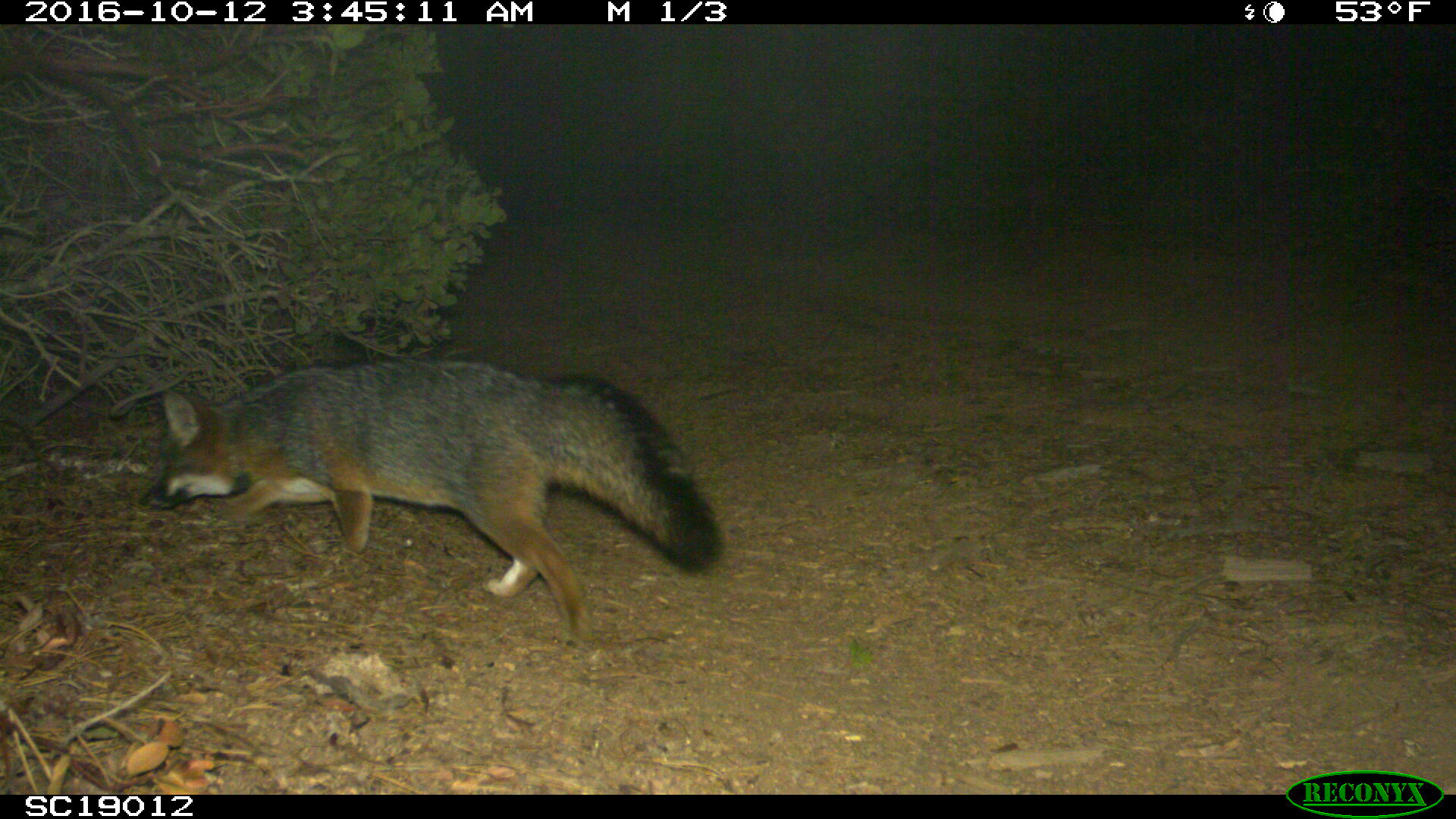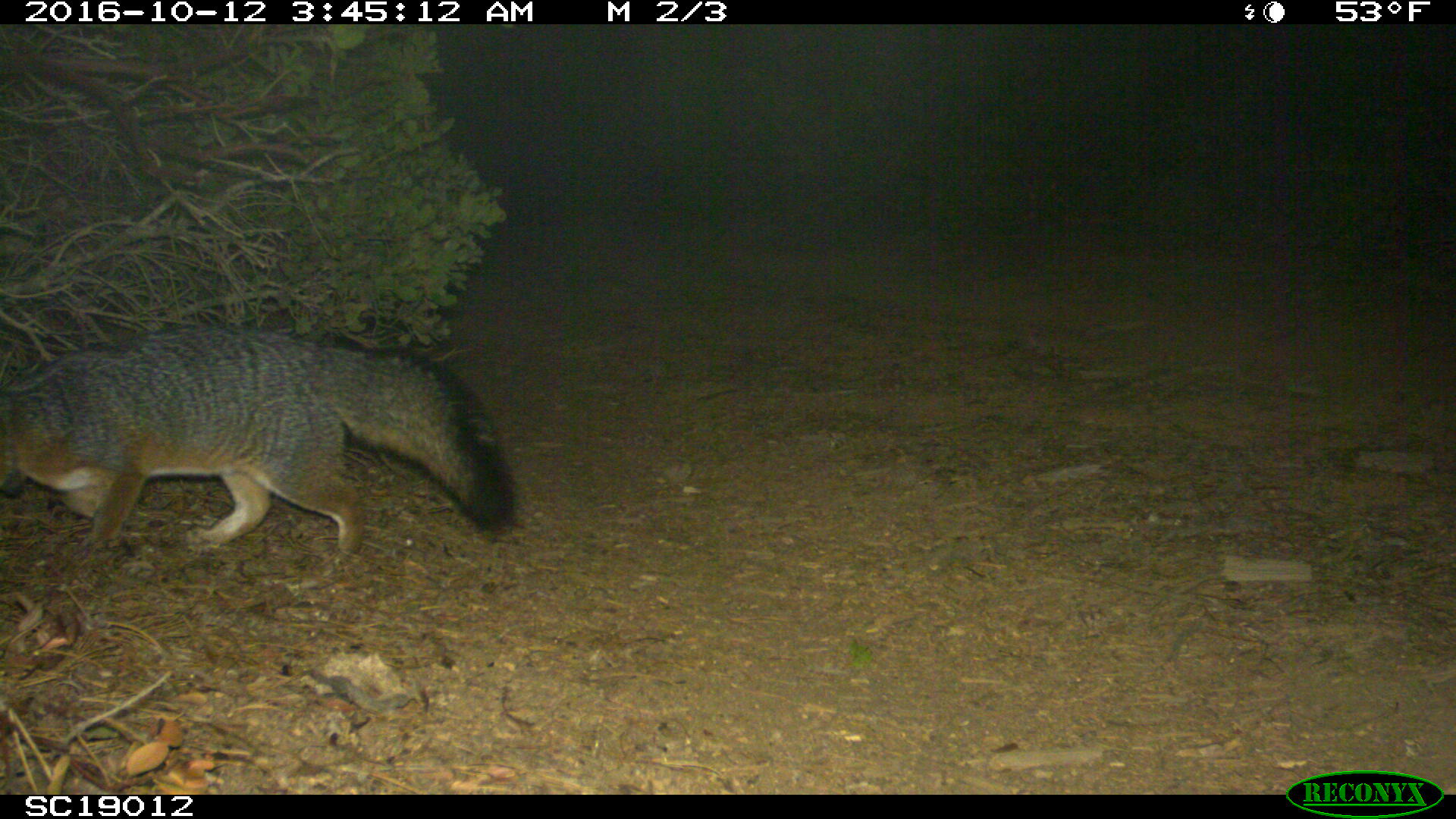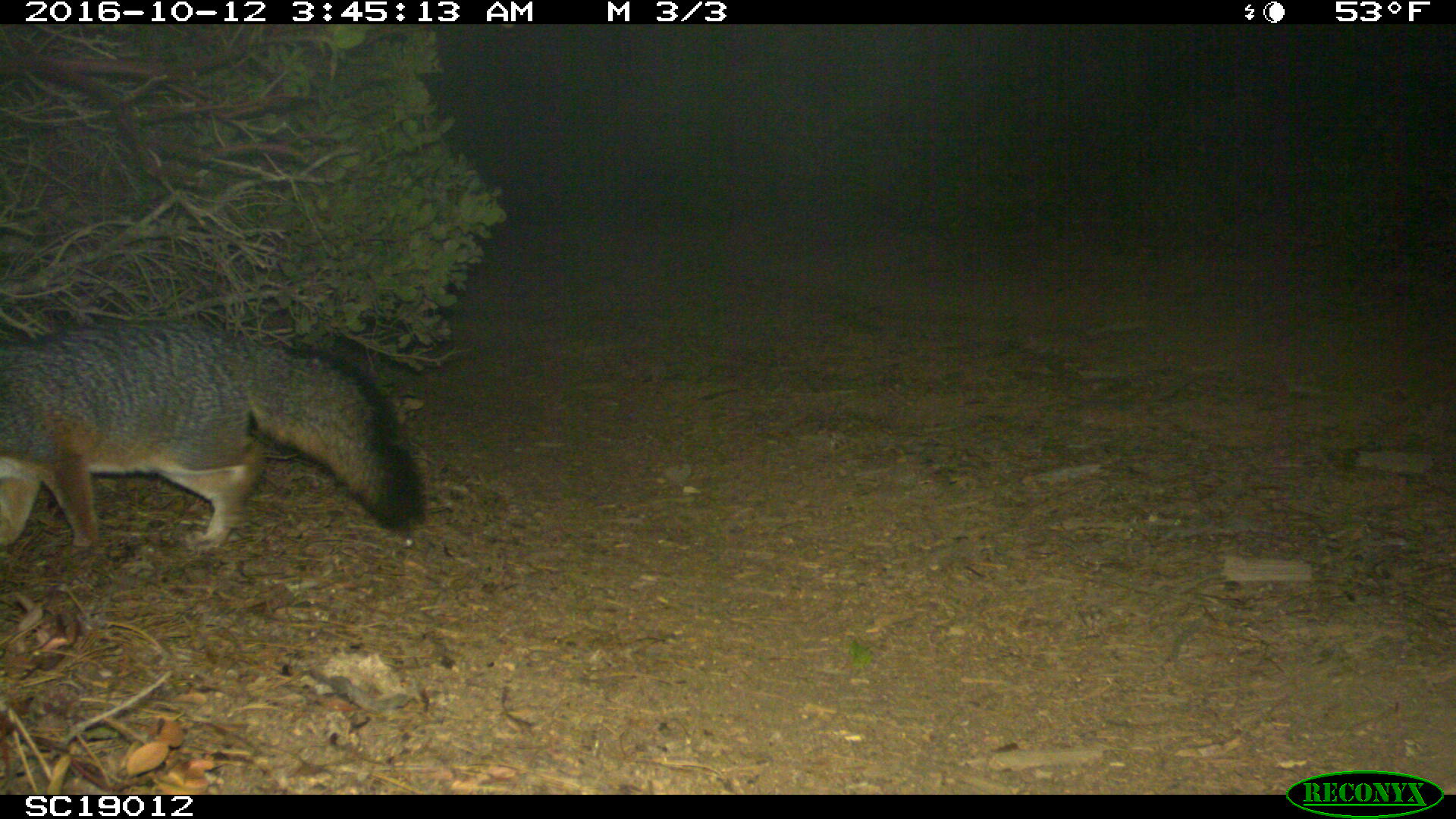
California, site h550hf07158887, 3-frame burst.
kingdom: Animalia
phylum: Chordata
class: Mammalia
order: Carnivora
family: Canidae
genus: Urocyon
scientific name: Urocyon littoralis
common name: island fox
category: fox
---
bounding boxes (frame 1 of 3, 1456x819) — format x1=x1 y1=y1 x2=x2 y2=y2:
fox: x1=149 y1=359 x2=720 y2=648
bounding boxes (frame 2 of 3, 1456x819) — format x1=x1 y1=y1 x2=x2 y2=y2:
fox: x1=0 y1=321 x2=521 y2=554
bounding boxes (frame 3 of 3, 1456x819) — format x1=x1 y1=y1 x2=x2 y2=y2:
fox: x1=0 y1=320 x2=425 y2=556